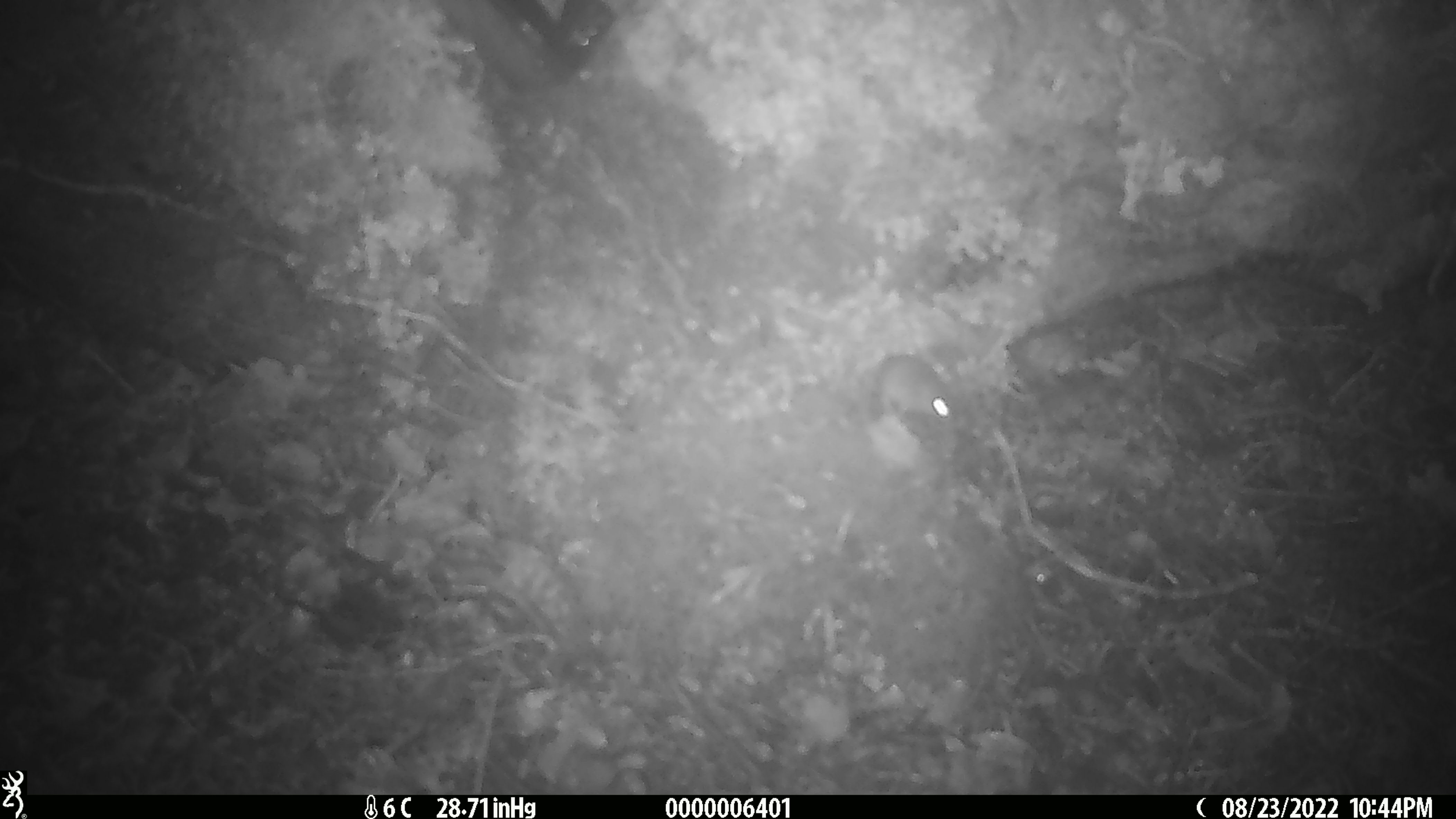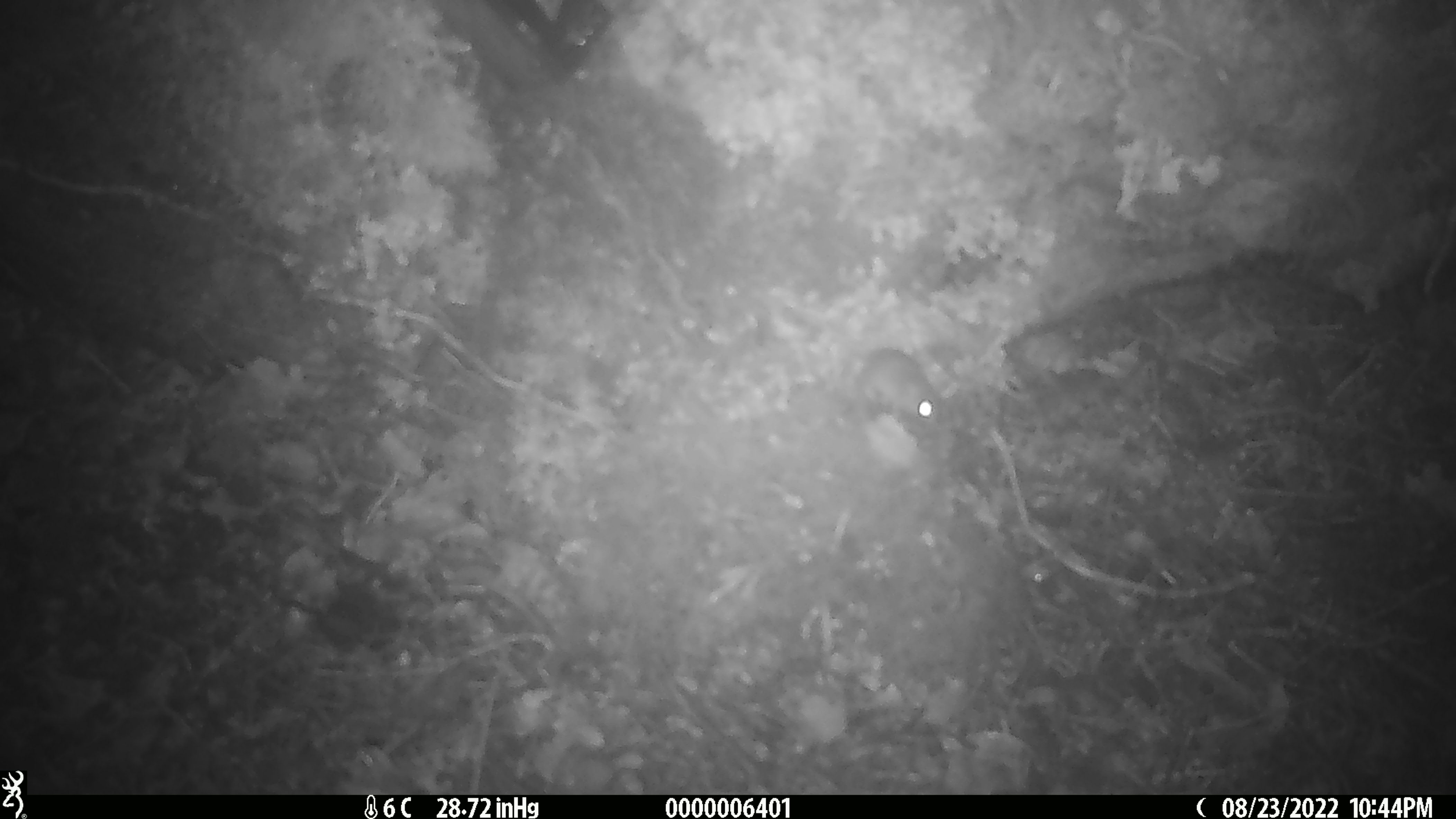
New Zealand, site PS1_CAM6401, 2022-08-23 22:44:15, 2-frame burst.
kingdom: Animalia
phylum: Chordata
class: Mammalia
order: Rodentia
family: Muridae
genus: Mus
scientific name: Mus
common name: mouse